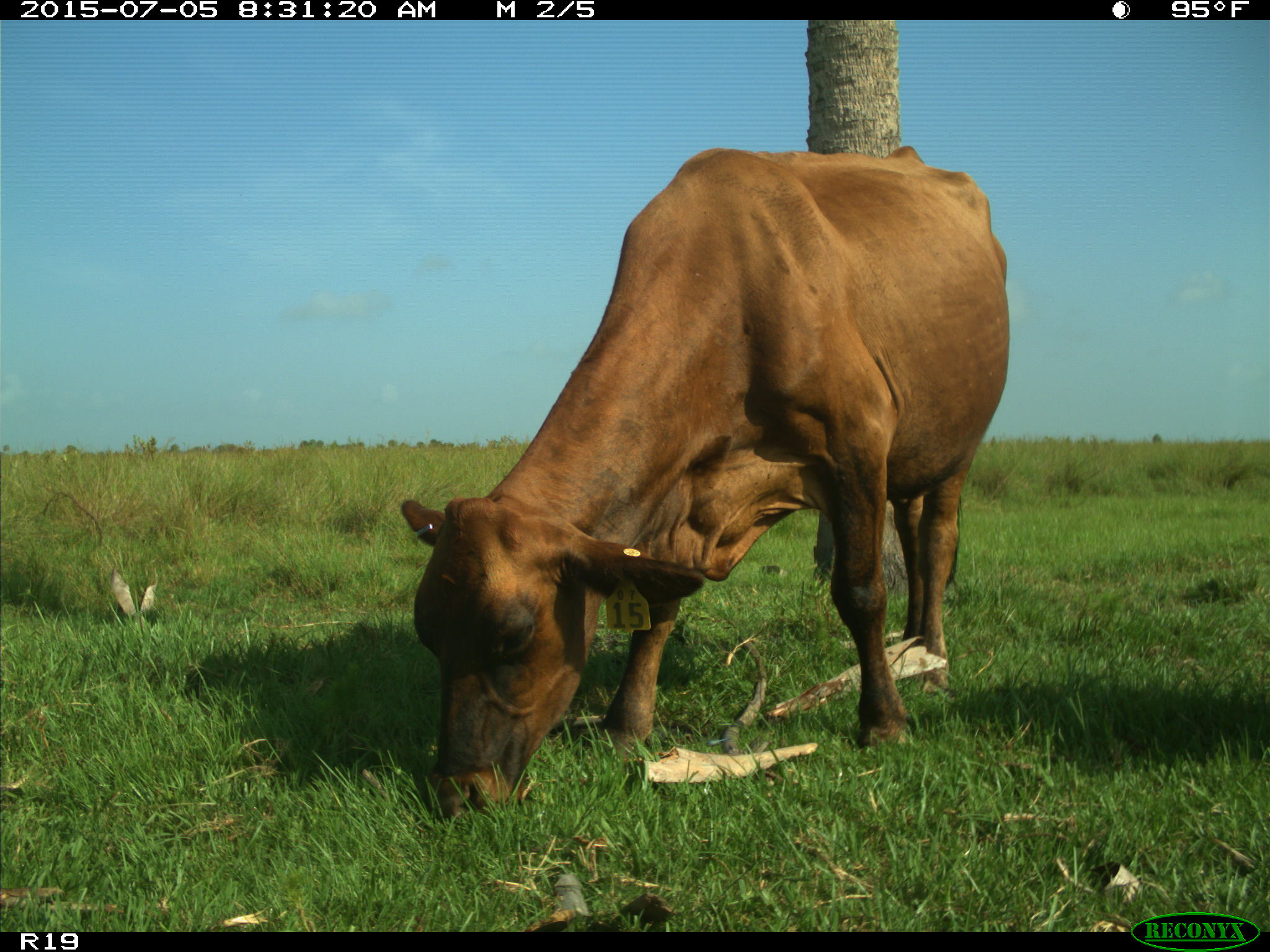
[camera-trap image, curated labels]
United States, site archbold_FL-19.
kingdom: Animalia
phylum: Chordata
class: Mammalia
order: Artiodactyla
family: Bovidae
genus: Bos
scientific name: Bos taurus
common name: domestic cow